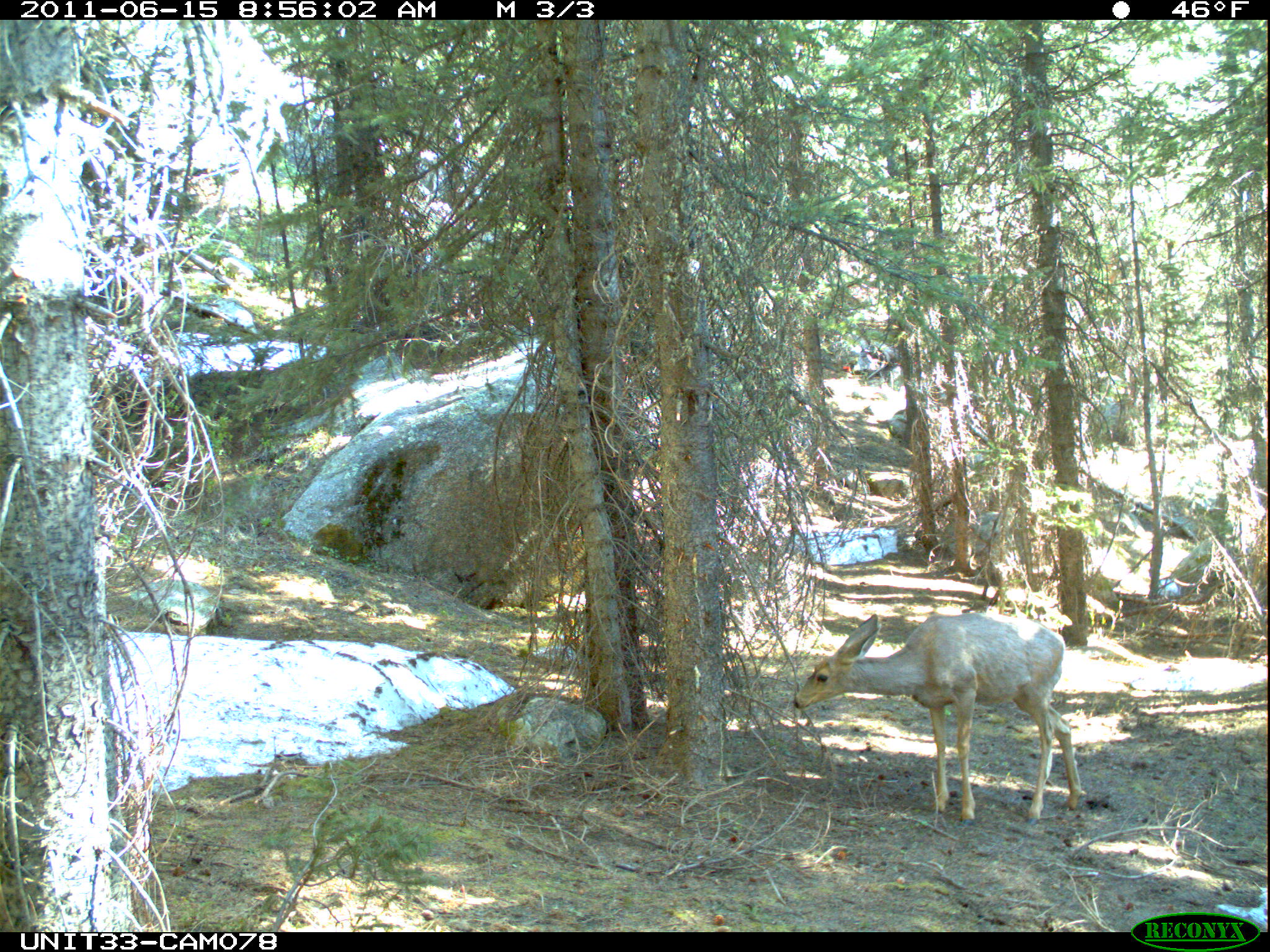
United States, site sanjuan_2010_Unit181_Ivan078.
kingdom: Animalia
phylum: Chordata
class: Mammalia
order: Artiodactyla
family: Cervidae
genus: Odocoileus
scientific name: Odocoileus hemionus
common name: mule deer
Odocoileus hemionus (mule deer).